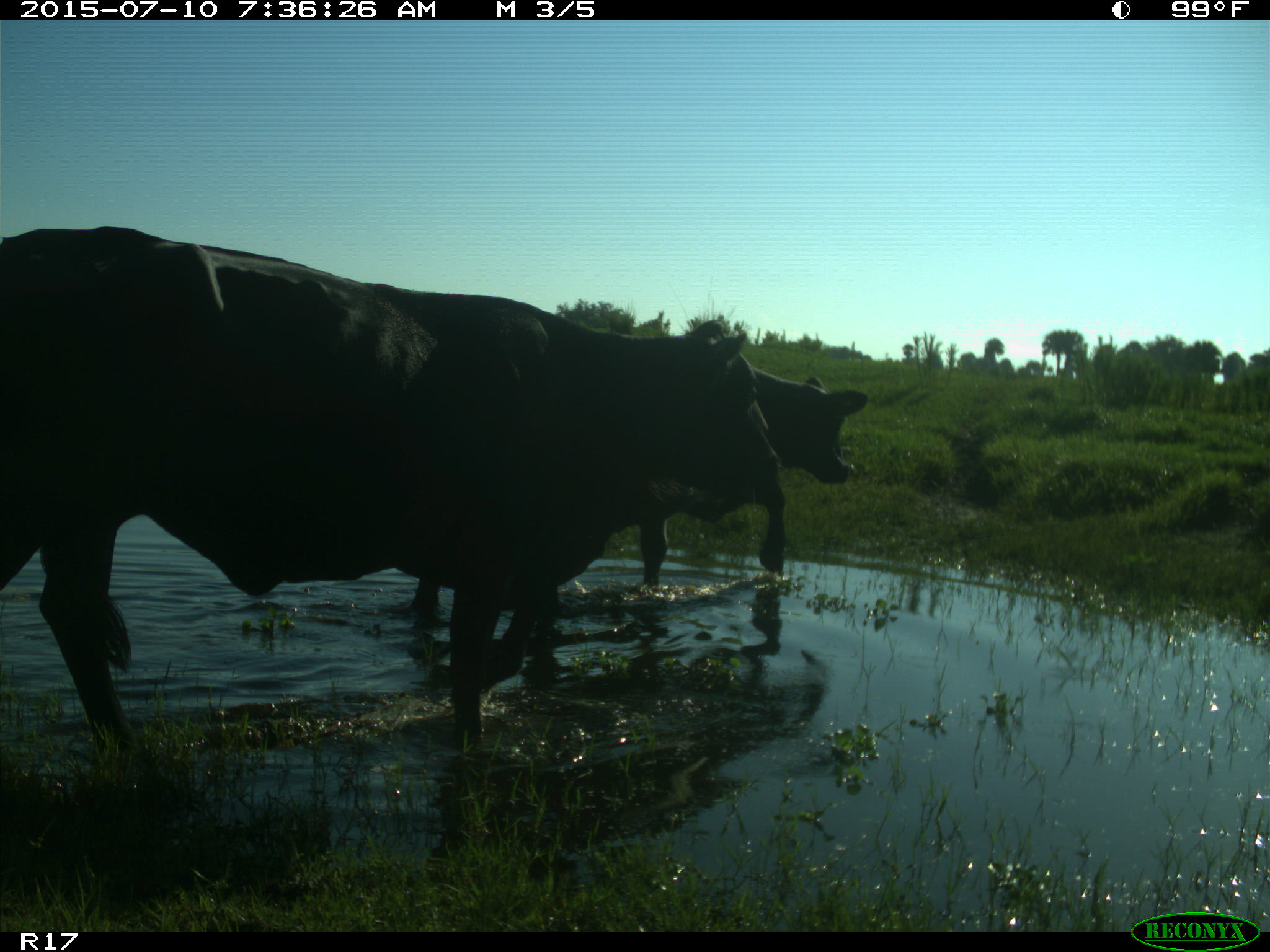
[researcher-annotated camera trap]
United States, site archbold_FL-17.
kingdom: Animalia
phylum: Chordata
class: Mammalia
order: Artiodactyla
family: Bovidae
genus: Bos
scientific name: Bos taurus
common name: domestic cow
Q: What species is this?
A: Bos taurus (domestic cow).